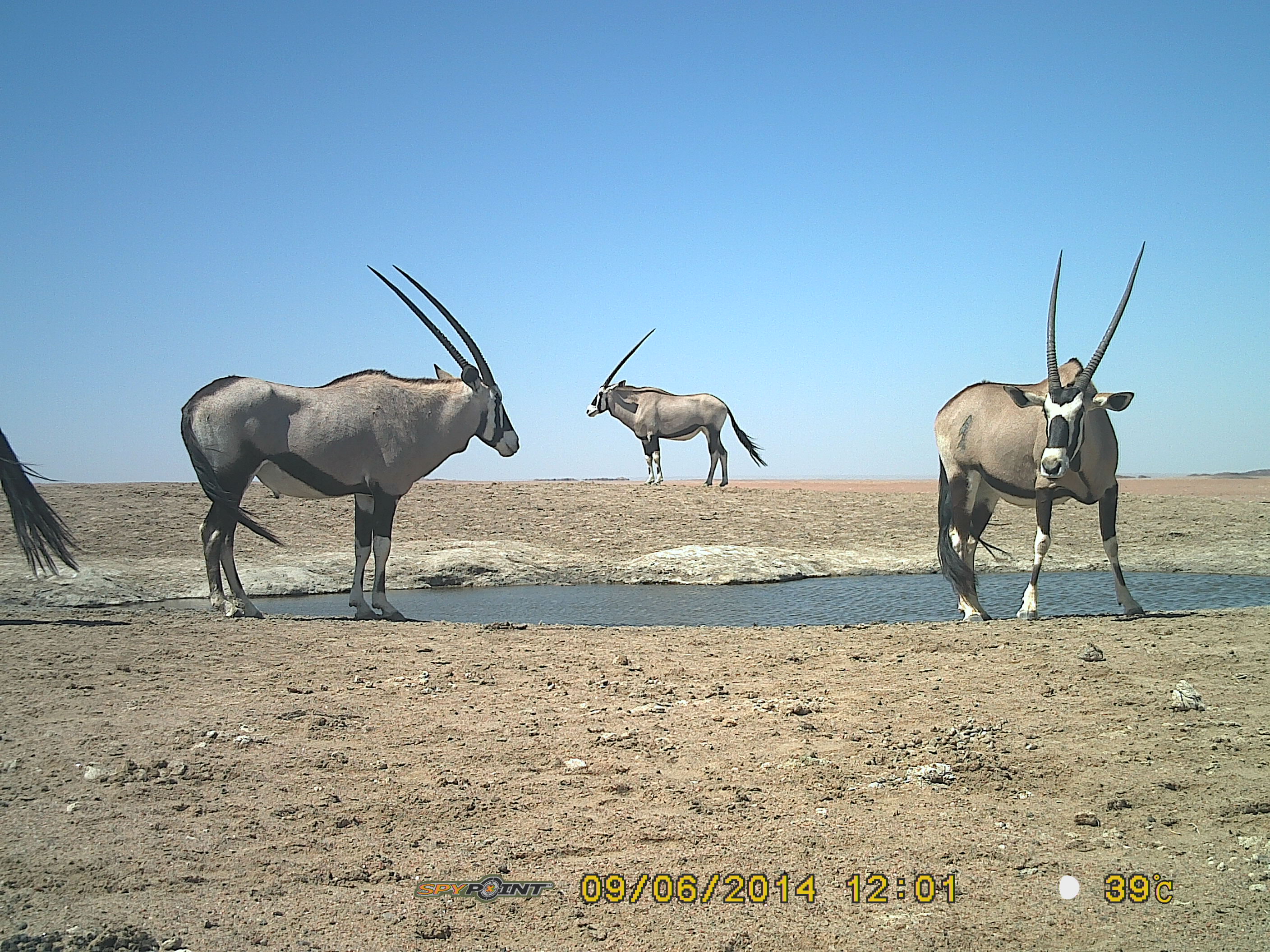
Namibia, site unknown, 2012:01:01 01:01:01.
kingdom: Animalia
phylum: Chordata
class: Mammalia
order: Artiodactyla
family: Bovidae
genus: Oryx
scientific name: Oryx gazella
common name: gemsbok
Oryx gazella (gemsbok).